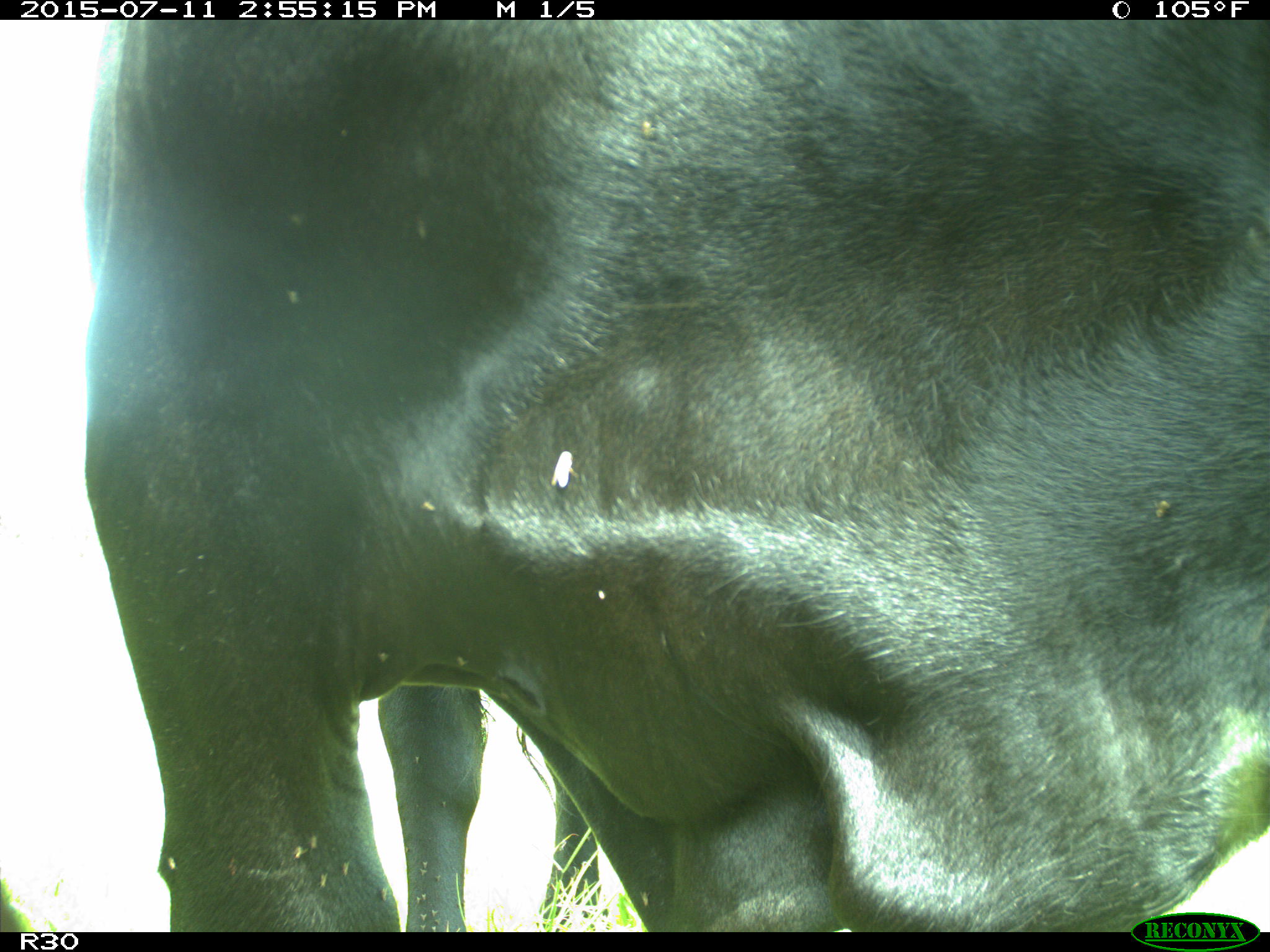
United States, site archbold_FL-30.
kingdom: Animalia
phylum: Chordata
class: Mammalia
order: Artiodactyla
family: Bovidae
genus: Bos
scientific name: Bos taurus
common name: domestic cow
Bos taurus (domestic cow).